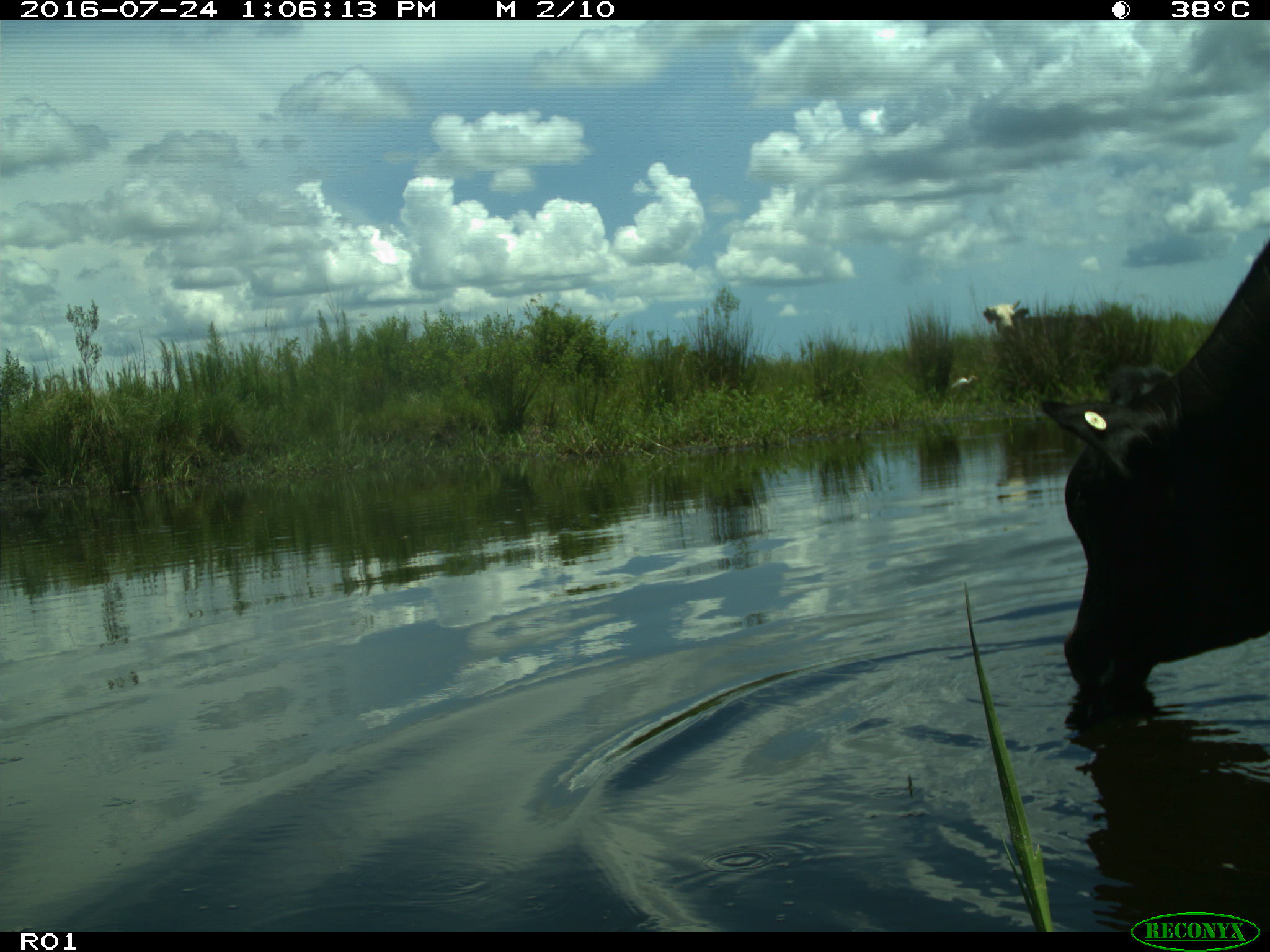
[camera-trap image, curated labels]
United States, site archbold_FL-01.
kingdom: Animalia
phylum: Chordata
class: Mammalia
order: Artiodactyla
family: Bovidae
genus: Bos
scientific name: Bos taurus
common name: domestic cow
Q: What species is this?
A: Bos taurus (domestic cow).